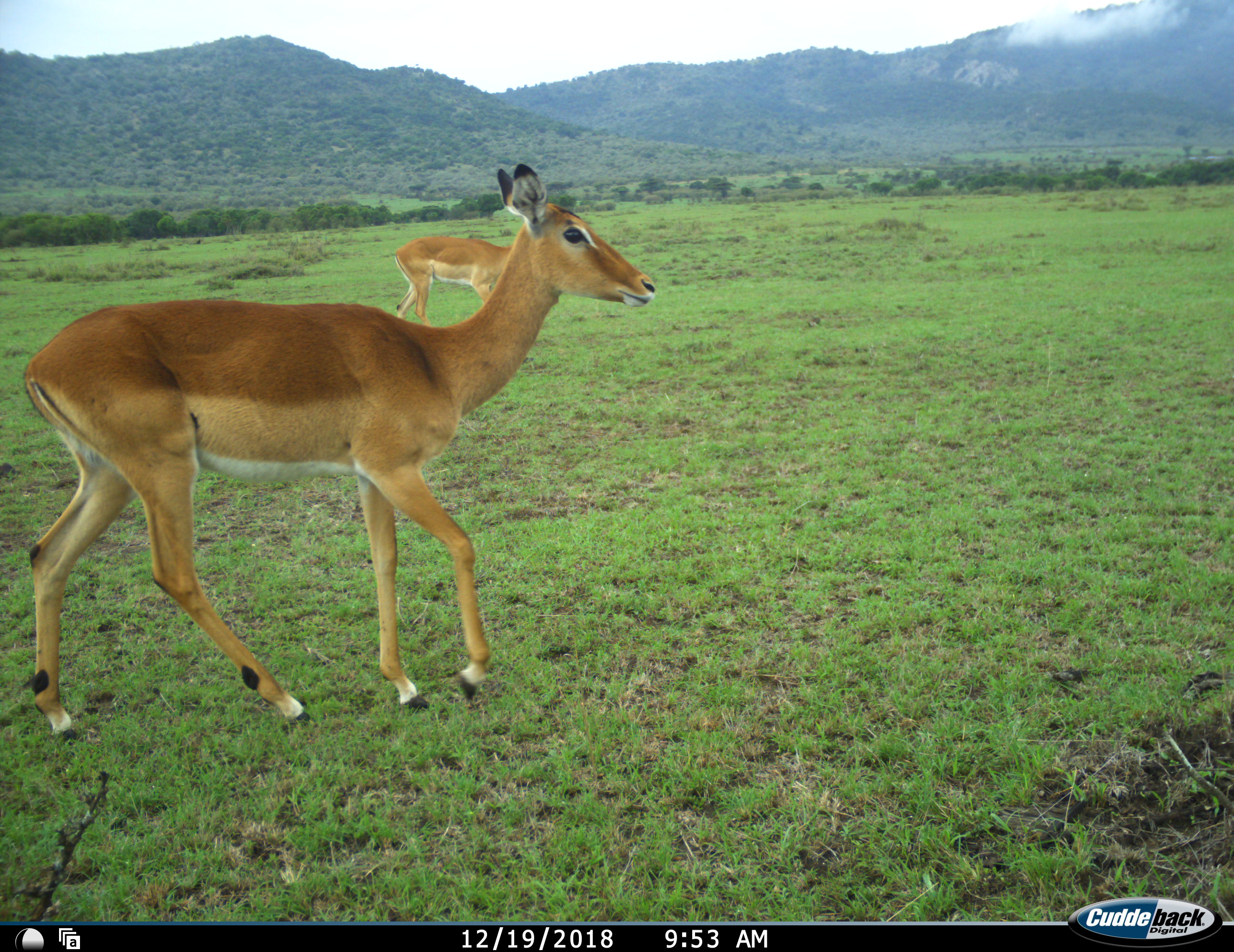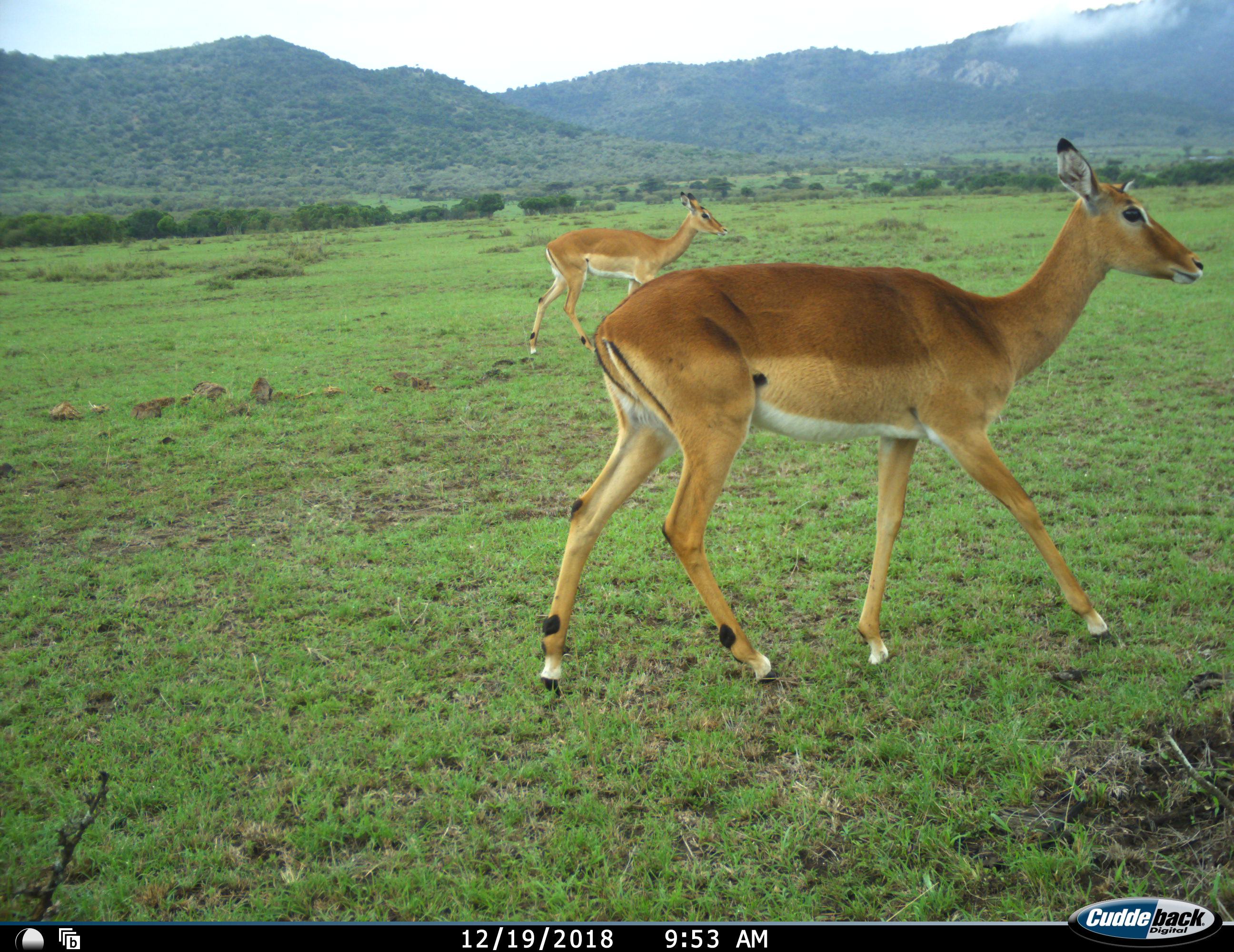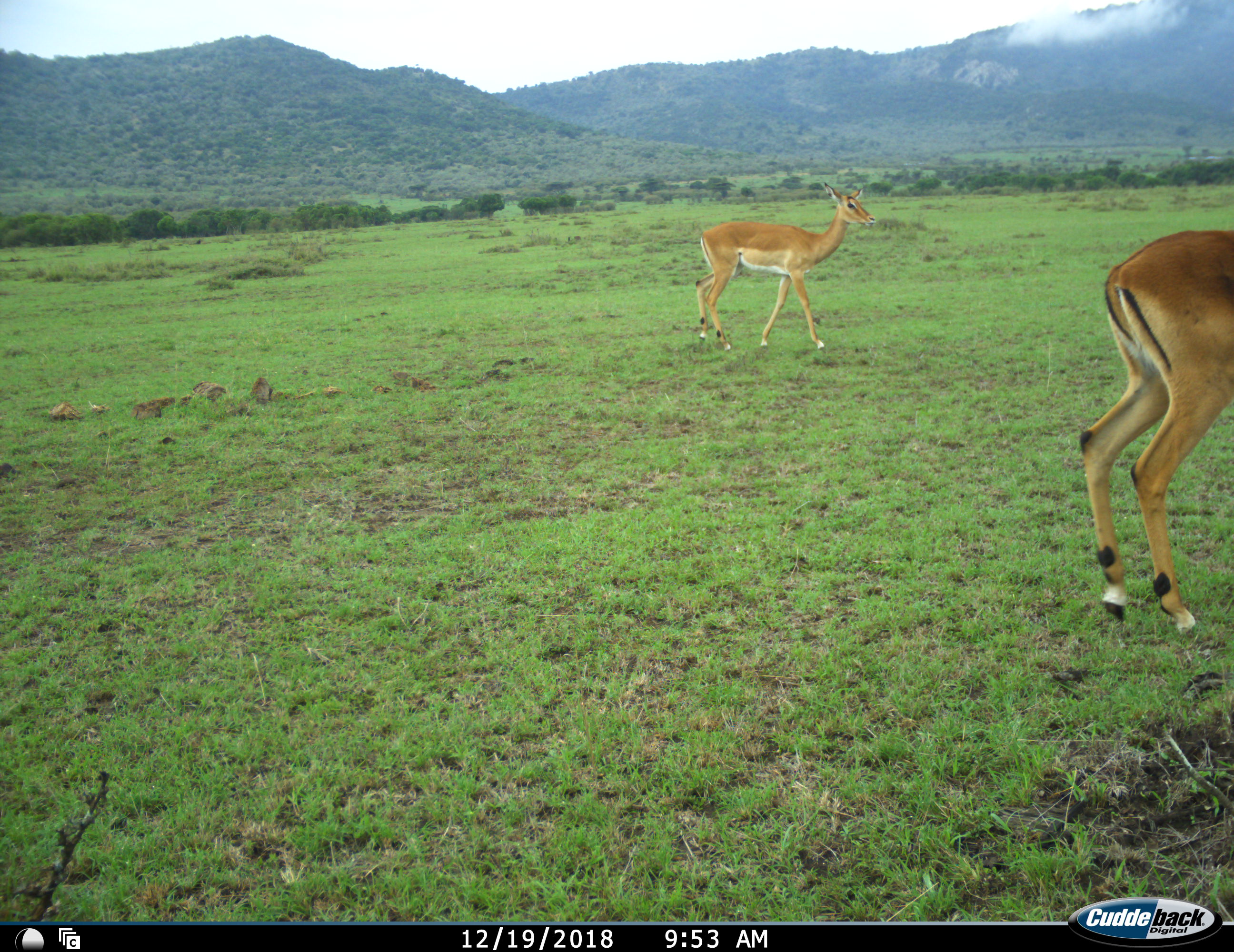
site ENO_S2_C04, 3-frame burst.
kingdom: Animalia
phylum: Chordata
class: Mammalia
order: Artiodactyla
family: Bovidae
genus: Aepyceros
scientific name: Aepyceros melampus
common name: impala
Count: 2.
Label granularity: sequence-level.